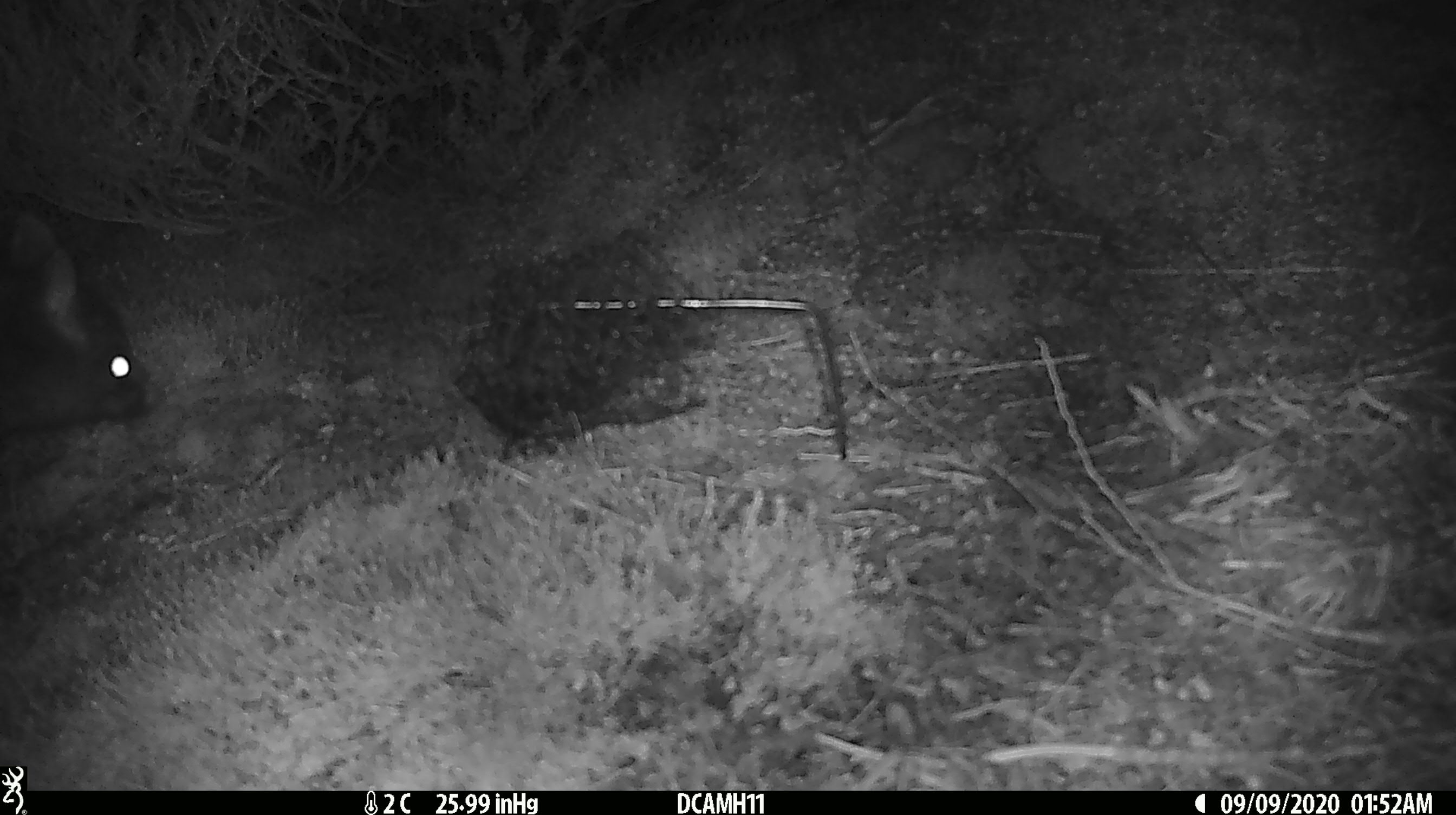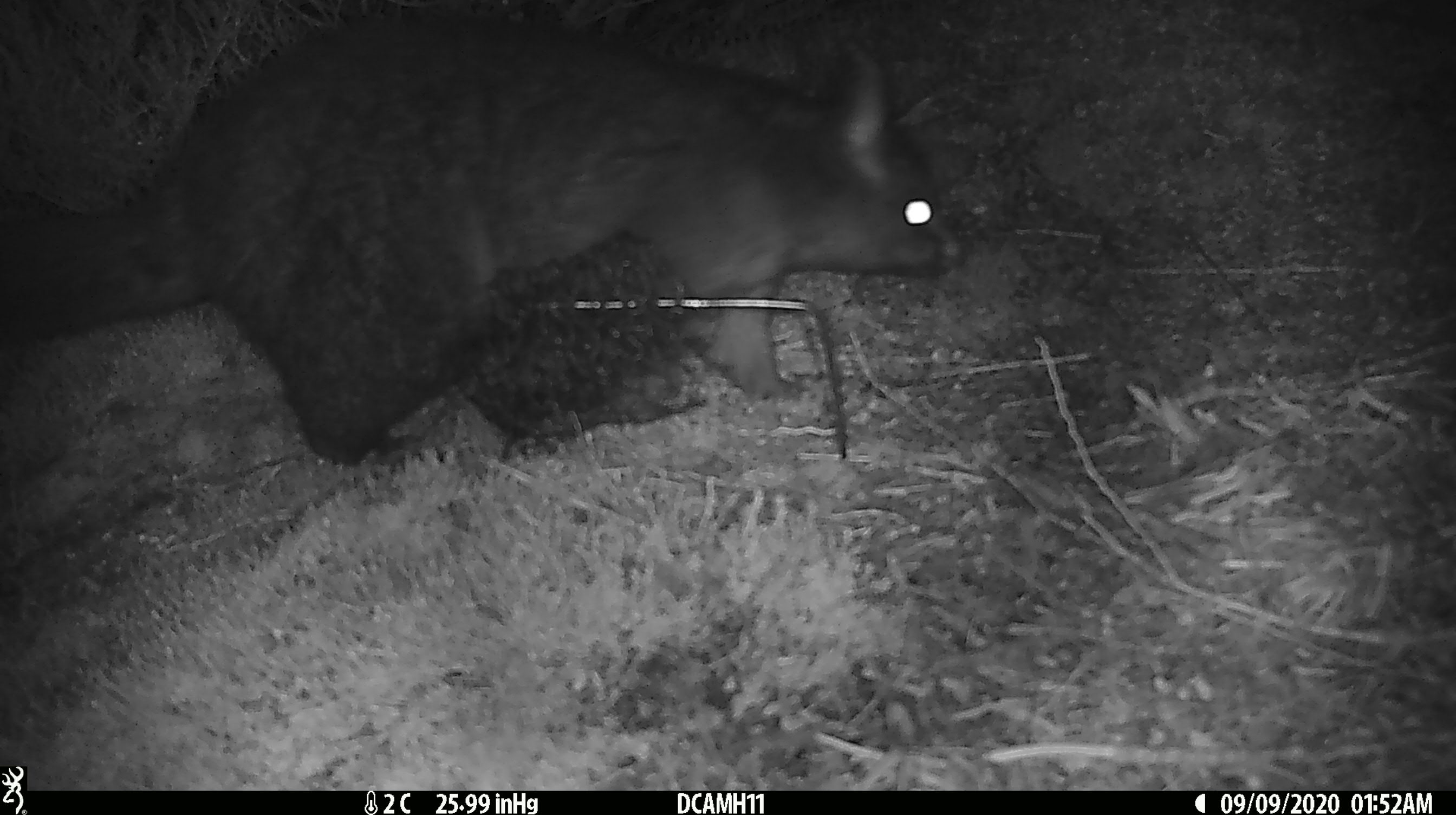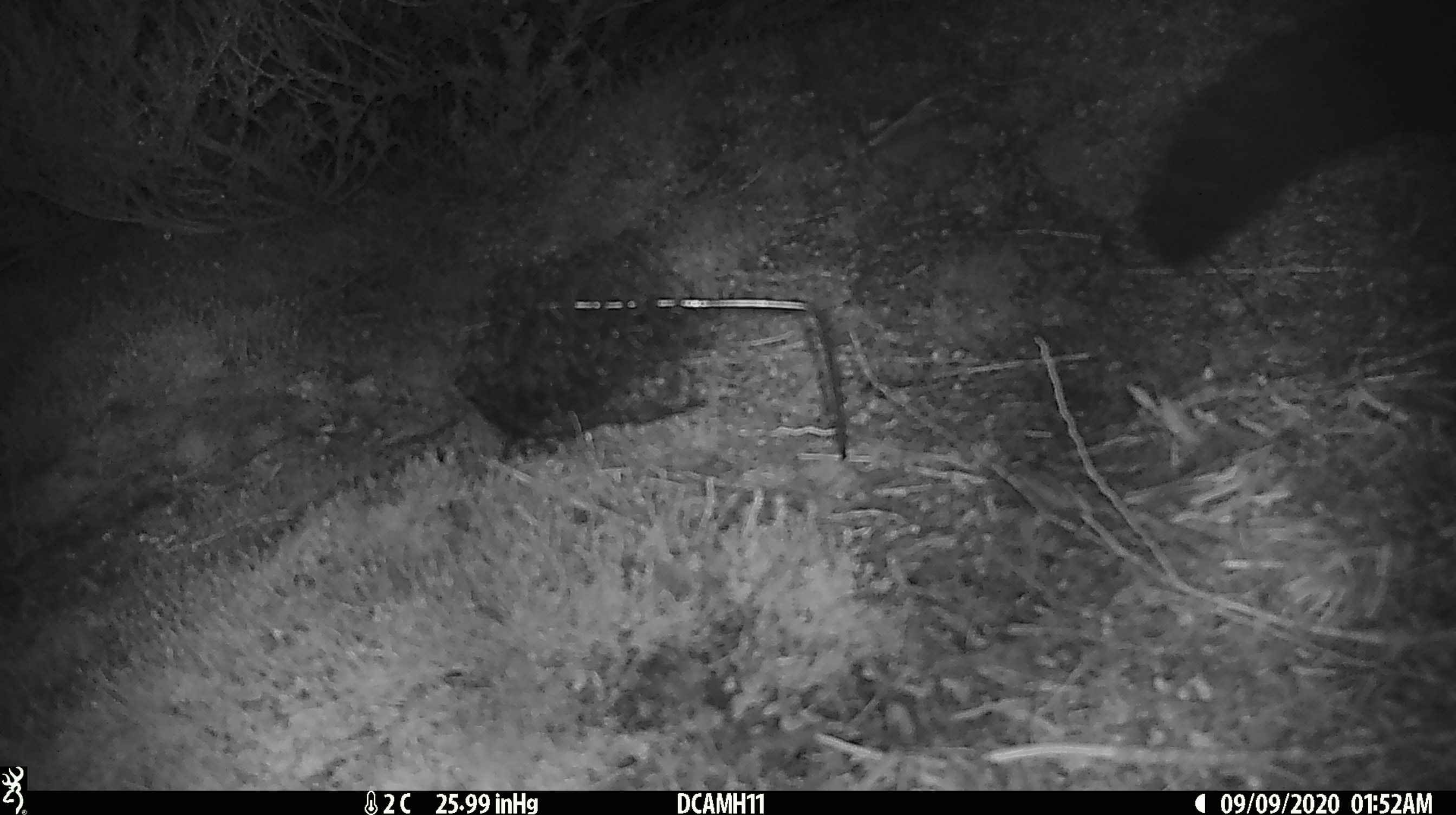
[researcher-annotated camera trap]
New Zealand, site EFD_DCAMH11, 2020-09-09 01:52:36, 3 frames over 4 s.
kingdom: Animalia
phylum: Chordata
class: Mammalia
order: Diprotodontia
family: Phalangeridae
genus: Trichosurus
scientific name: Trichosurus vulpecula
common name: common brushtail possum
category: possum